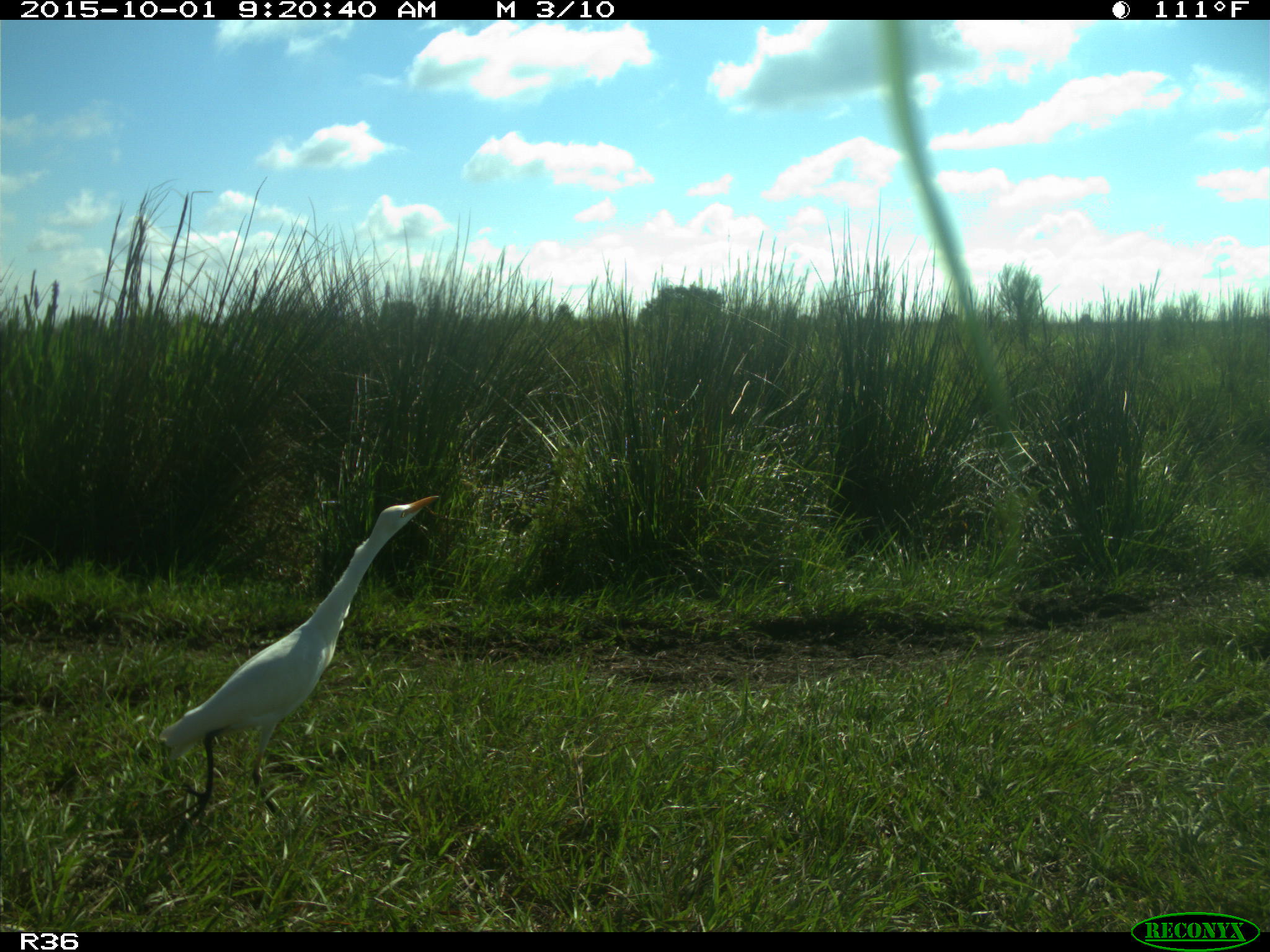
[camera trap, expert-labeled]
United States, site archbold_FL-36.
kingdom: Animalia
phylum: Chordata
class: Mammalia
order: Artiodactyla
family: Bovidae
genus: Bos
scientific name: Bos taurus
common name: domestic cow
Bos taurus (domestic cow).